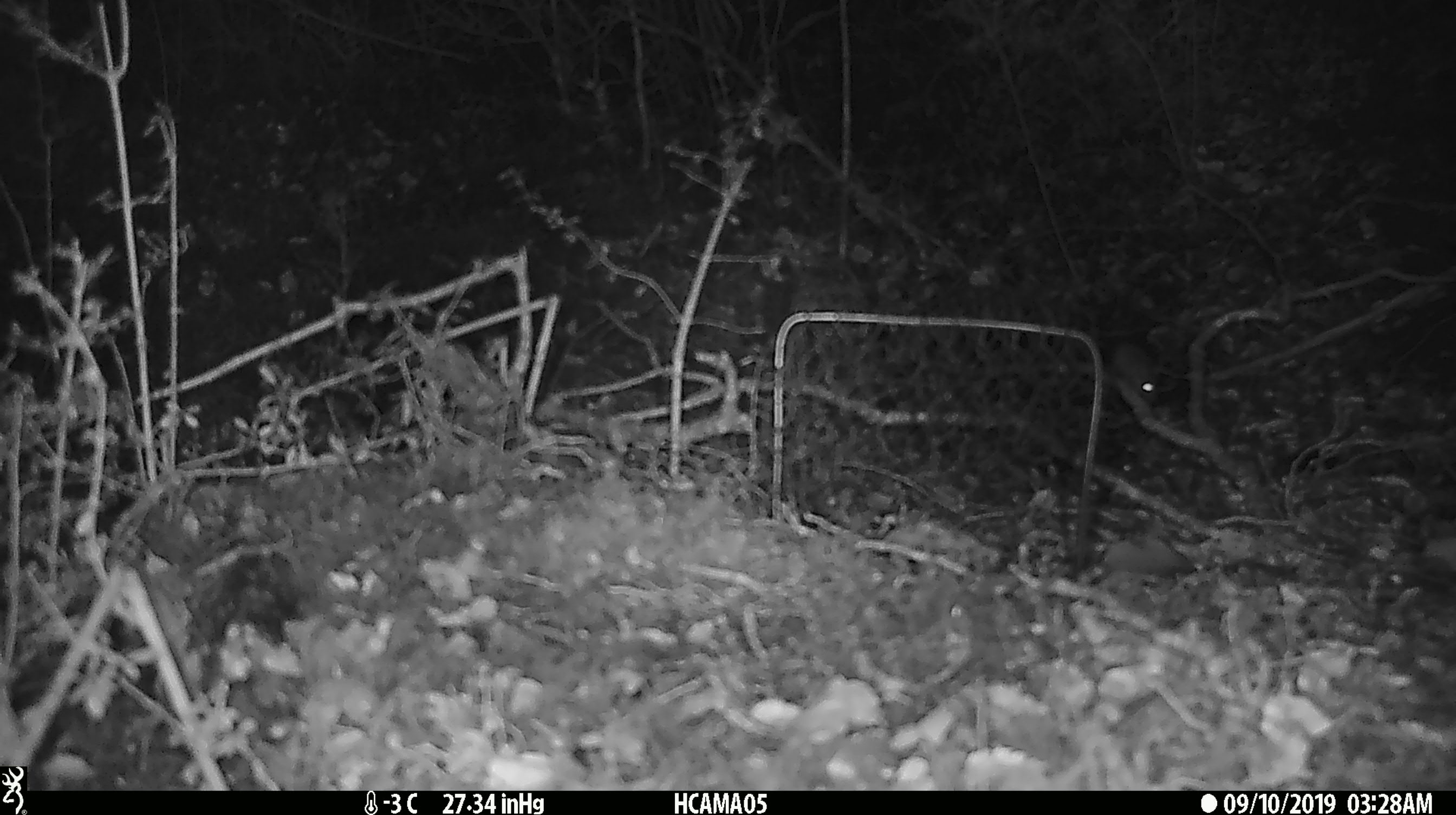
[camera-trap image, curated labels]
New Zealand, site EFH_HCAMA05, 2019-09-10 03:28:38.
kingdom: Animalia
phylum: Chordata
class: Mammalia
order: Rodentia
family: Muridae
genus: Mus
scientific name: Mus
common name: mouse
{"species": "mouse (Mus)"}